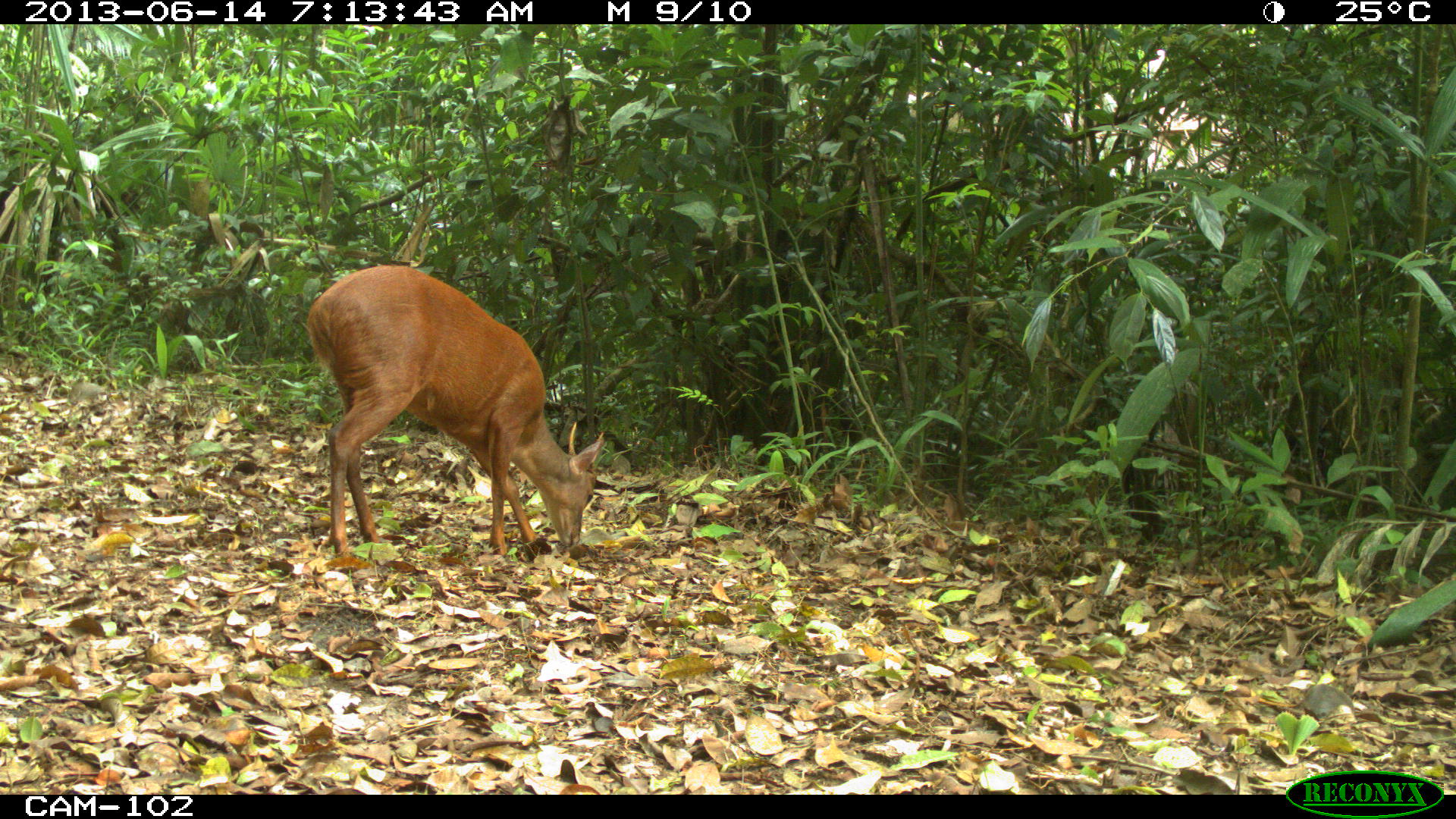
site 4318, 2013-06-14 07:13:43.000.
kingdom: Animalia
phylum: Chordata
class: Mammalia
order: Artiodactyla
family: Cervidae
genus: Mazama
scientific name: Mazama temama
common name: central american red brocket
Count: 1.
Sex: male.